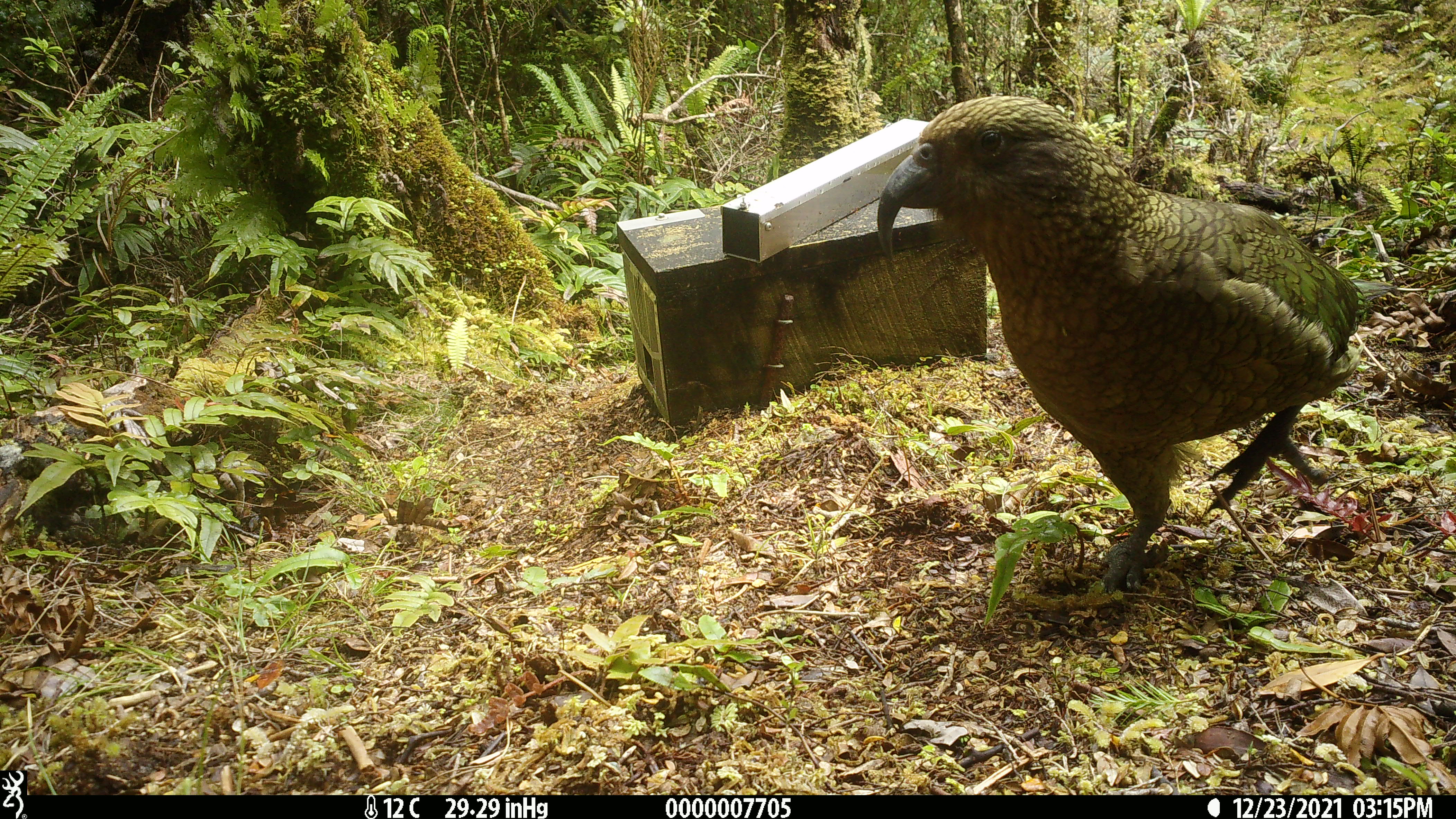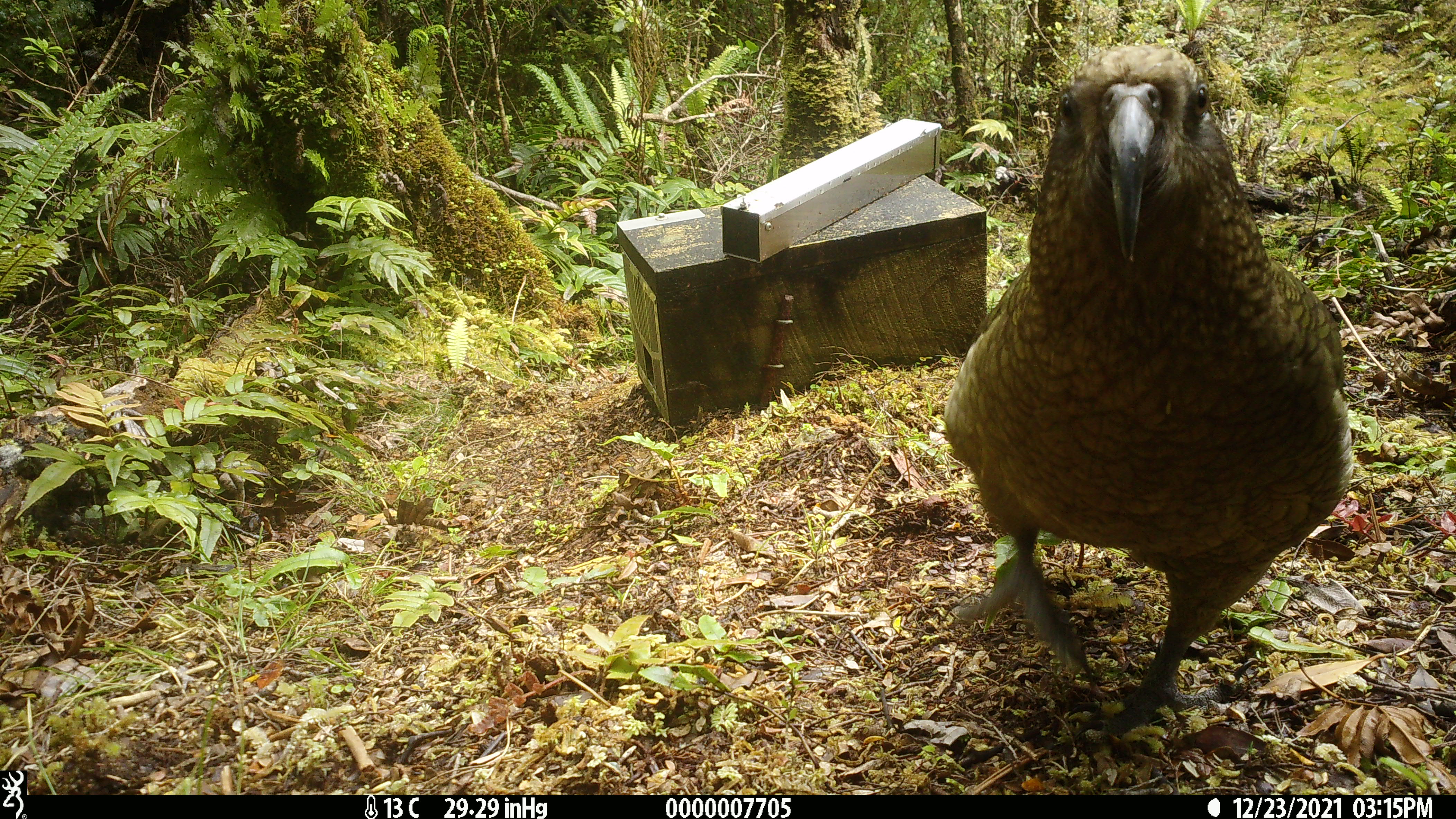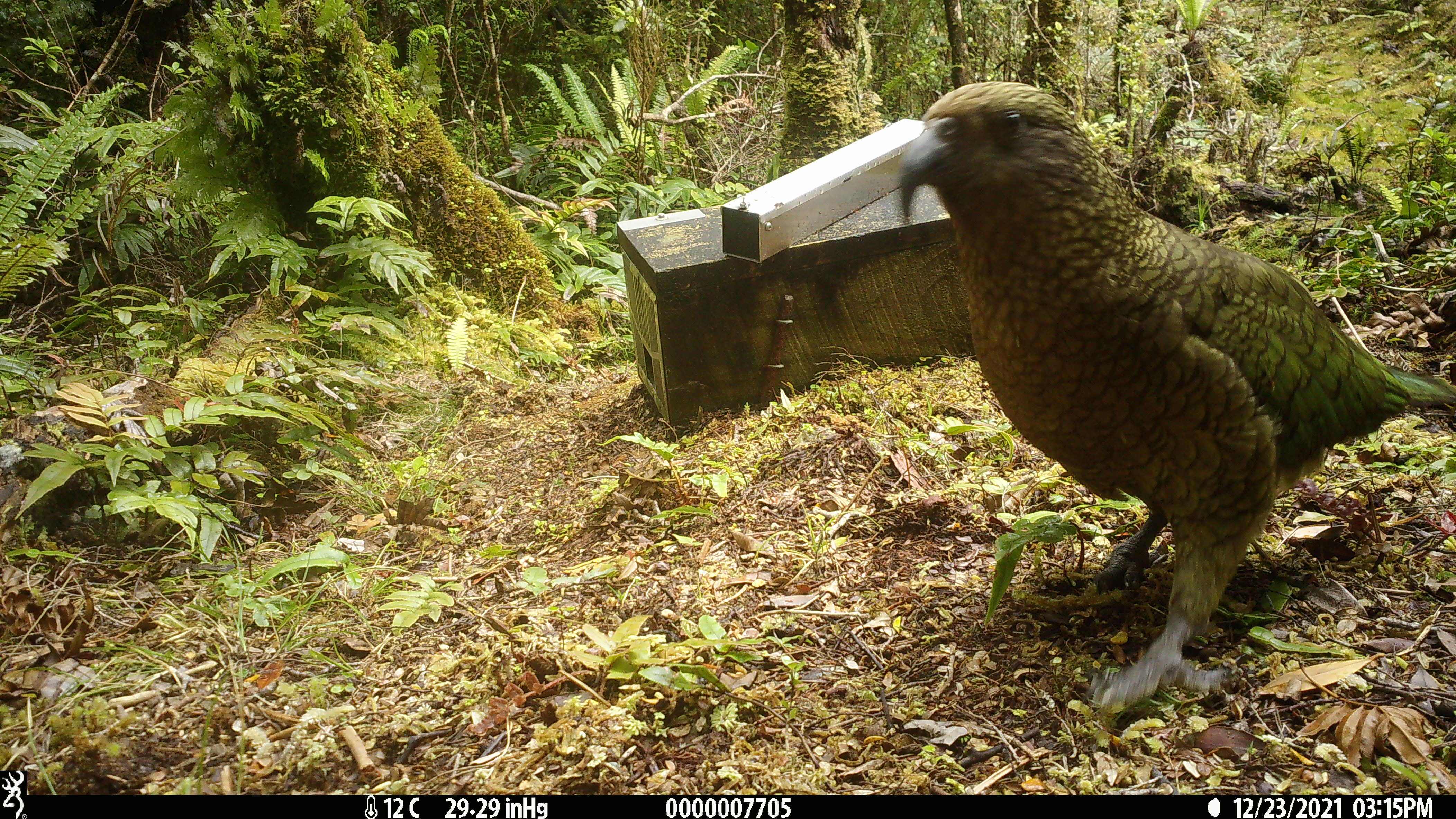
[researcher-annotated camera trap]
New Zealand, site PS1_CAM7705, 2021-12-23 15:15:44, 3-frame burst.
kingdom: Animalia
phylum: Chordata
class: Aves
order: Psittaciformes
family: Strigopidae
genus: Nestor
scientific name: Nestor notabilis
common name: kea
Kea (Nestor notabilis).